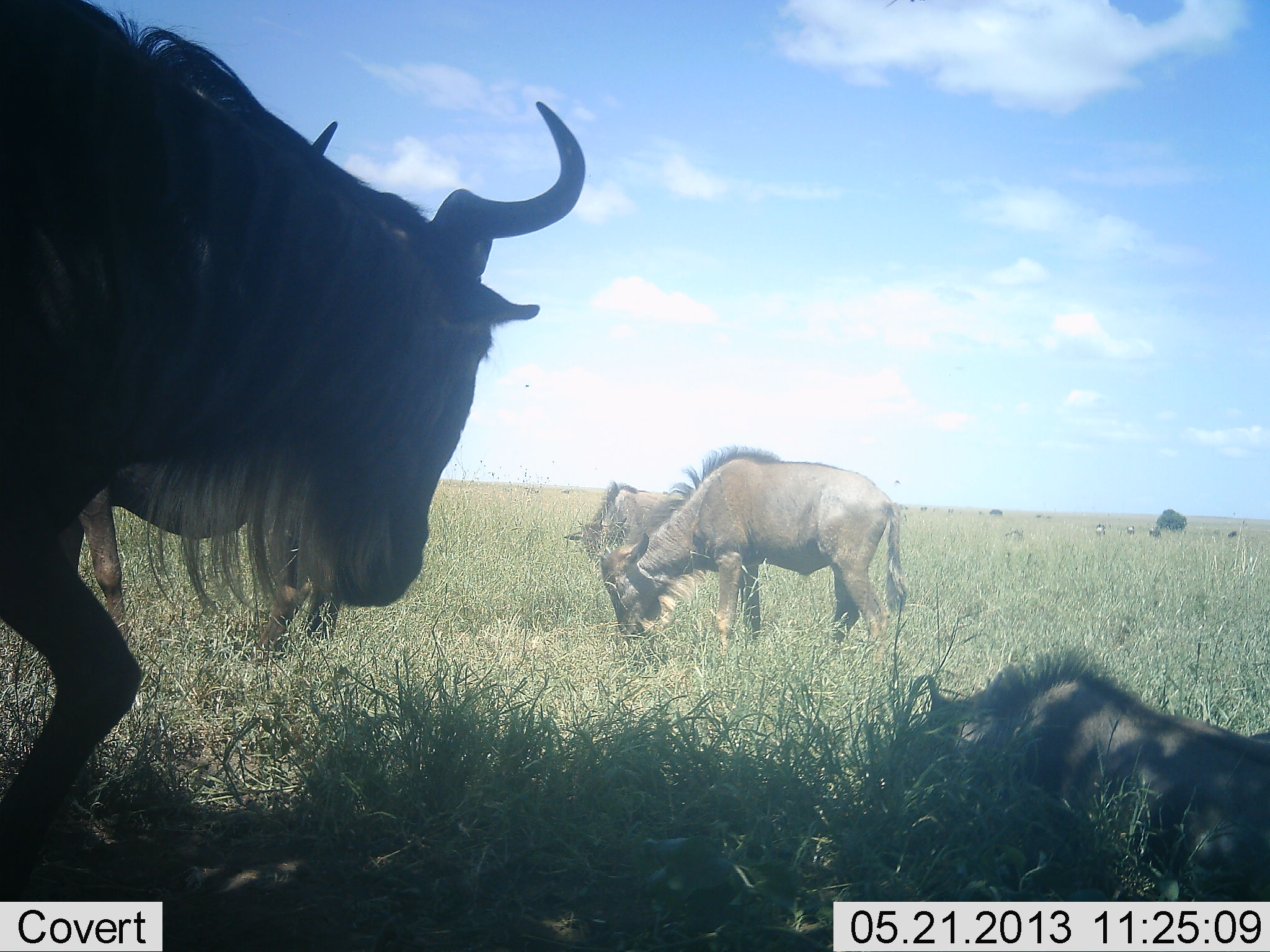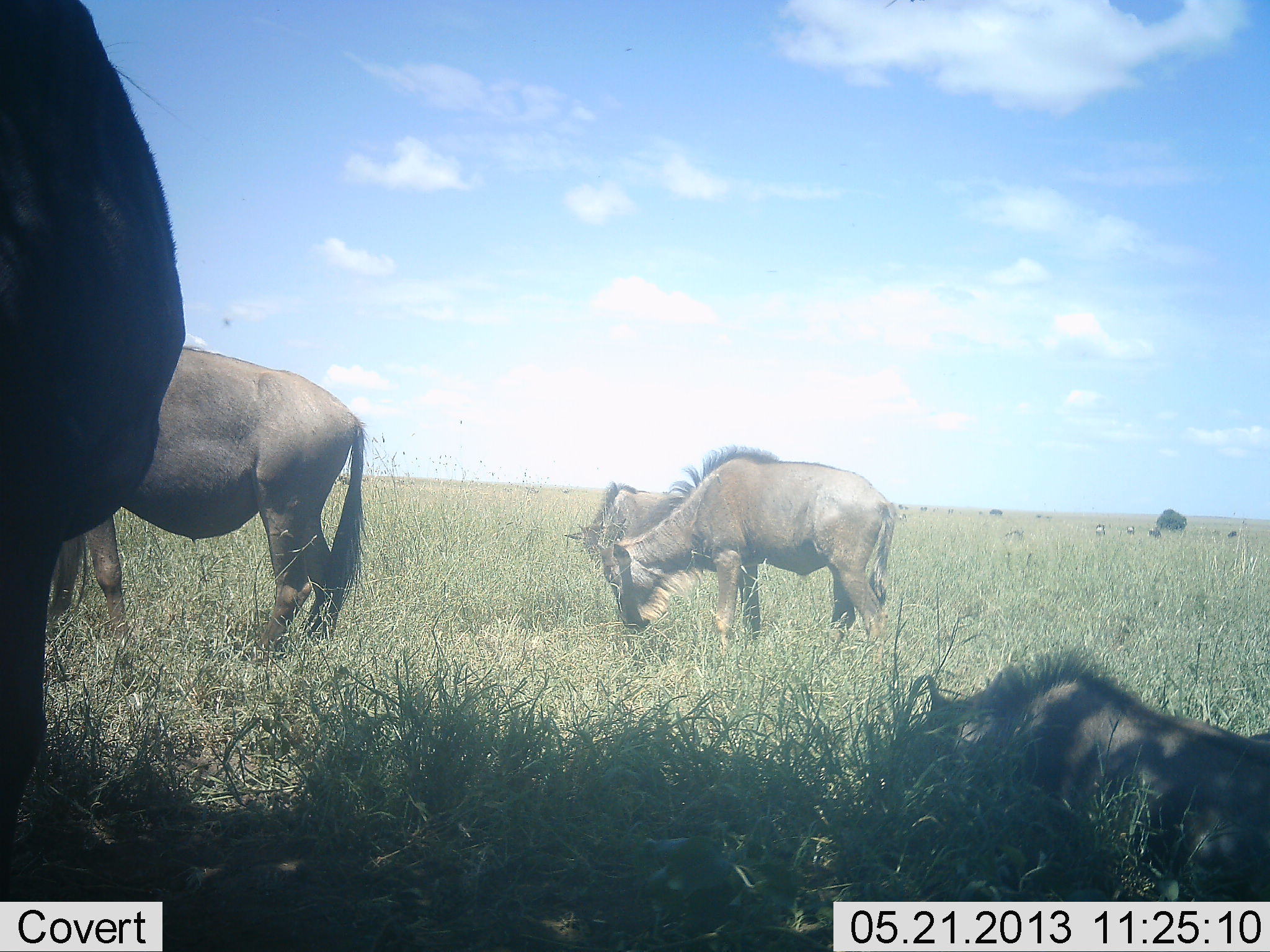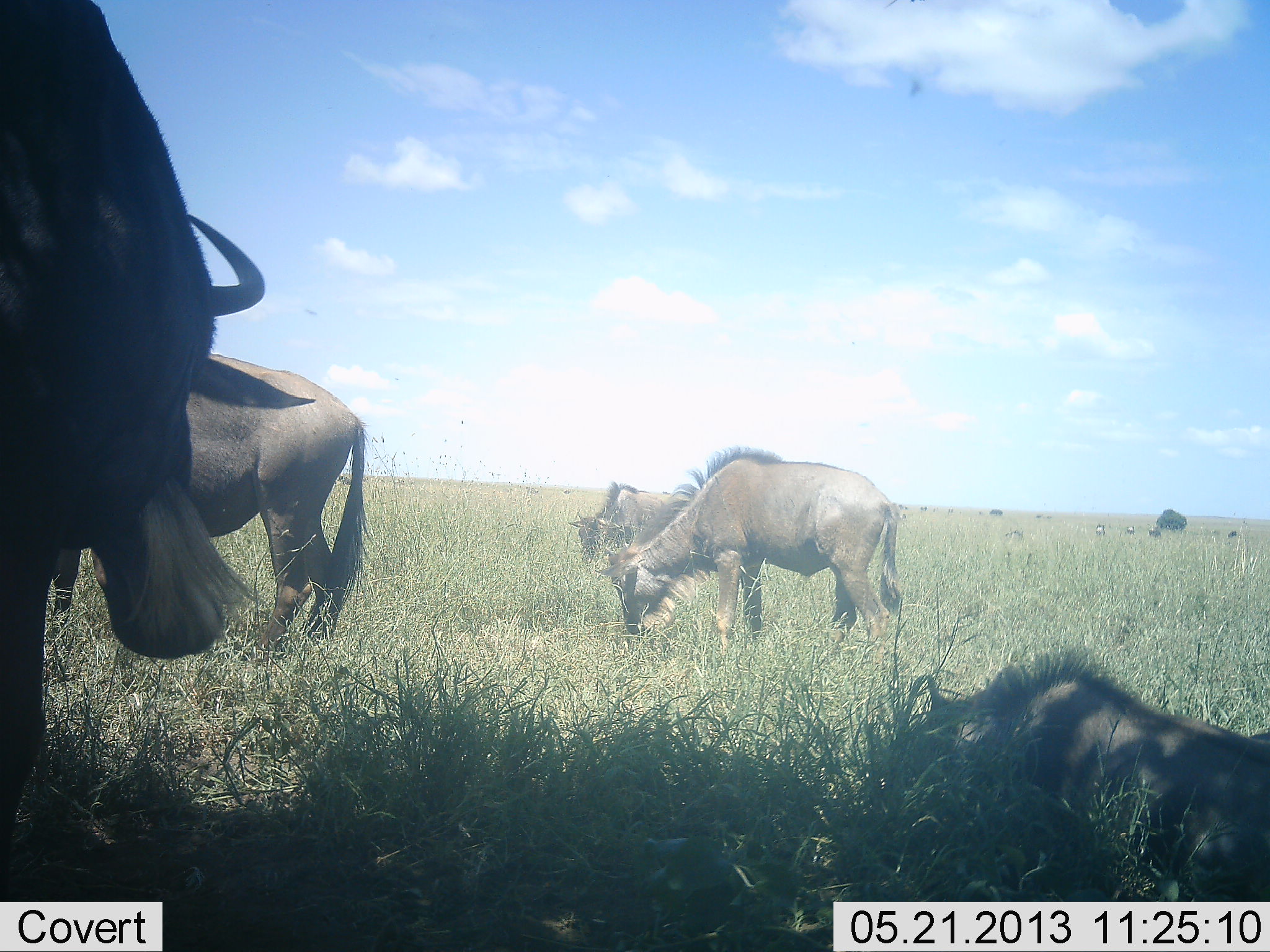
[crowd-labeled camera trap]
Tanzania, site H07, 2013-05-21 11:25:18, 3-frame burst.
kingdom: Animalia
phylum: Chordata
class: Mammalia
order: Artiodactyla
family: Bovidae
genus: Connochaetes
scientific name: Connochaetes taurinus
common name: blue wildebeest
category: wildebeest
Wildebeest (blue wildebeest) (Connochaetes taurinus), count 5. Behavior (volunteer vote fractions): standing 62%, resting 62%, moving 21%, interacting 4%. Young present (vote fraction): 17%. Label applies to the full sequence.